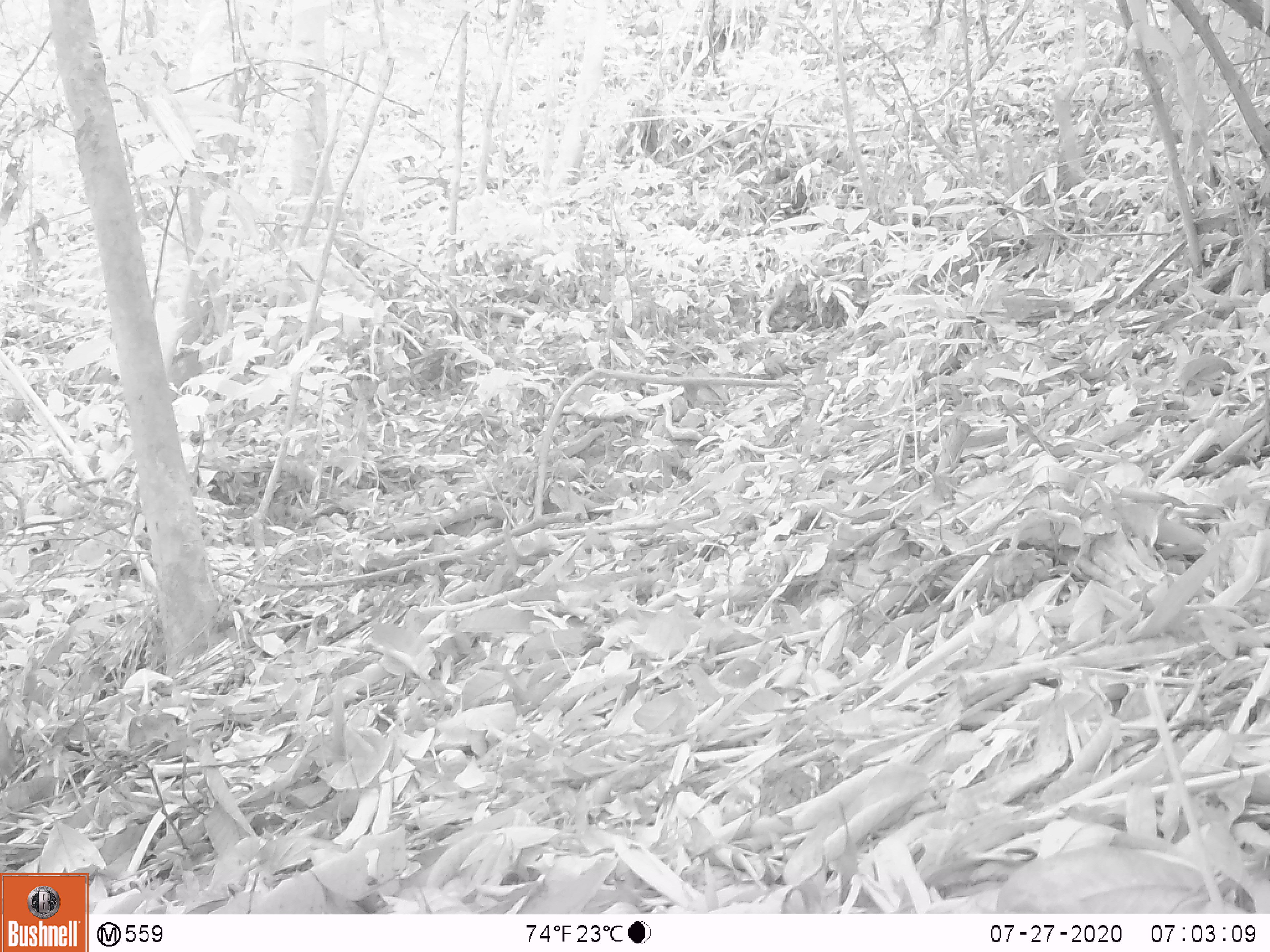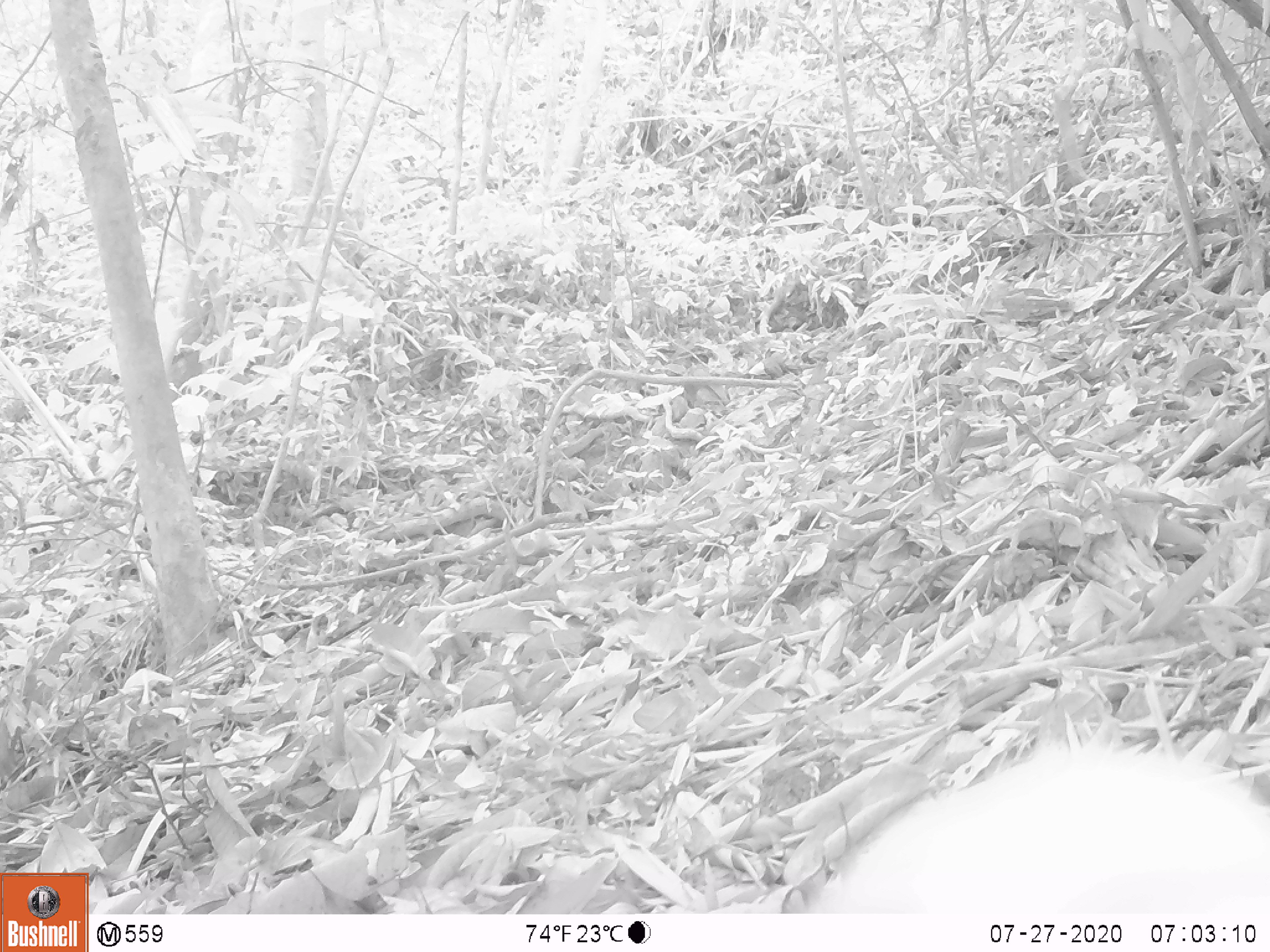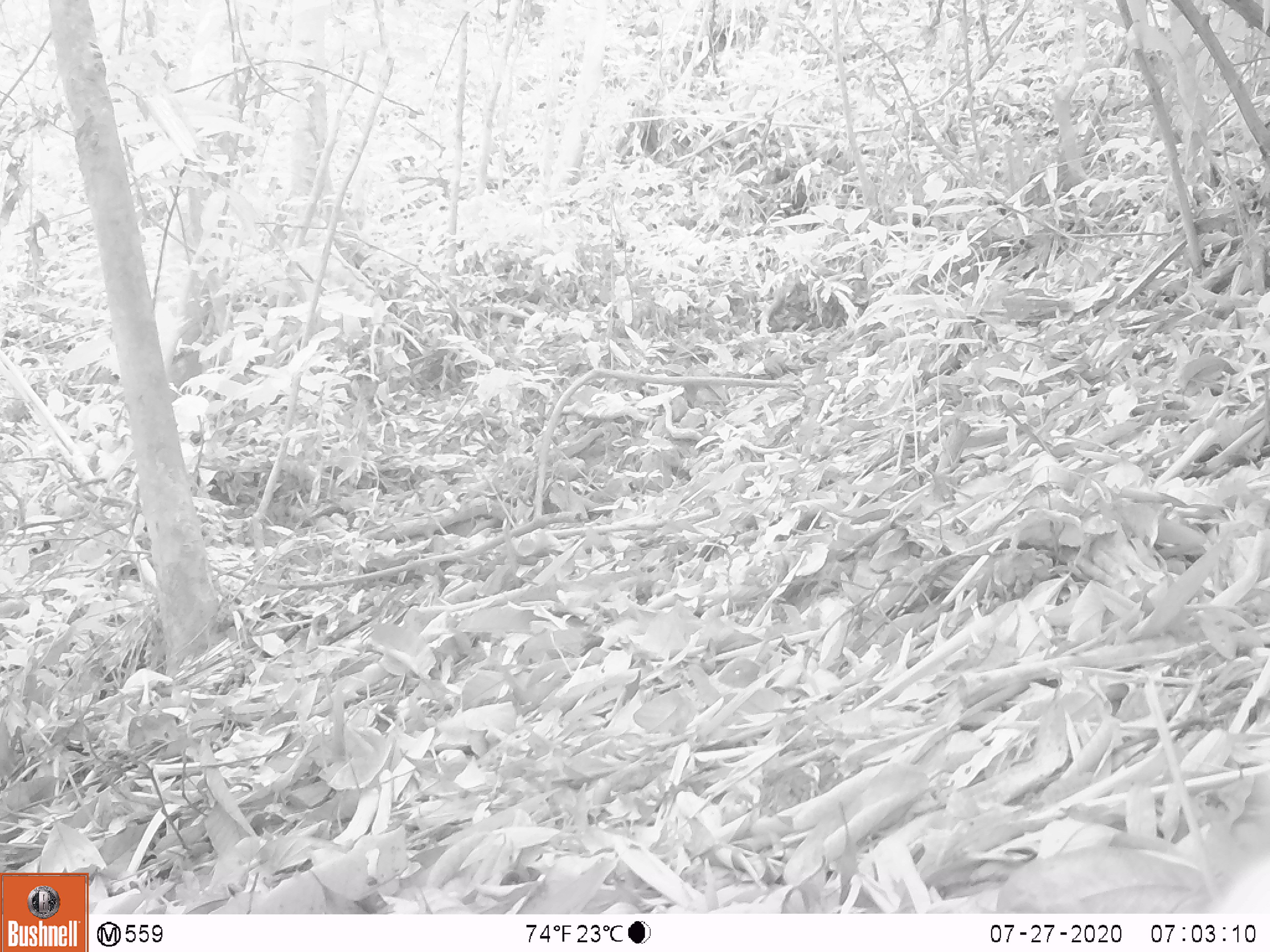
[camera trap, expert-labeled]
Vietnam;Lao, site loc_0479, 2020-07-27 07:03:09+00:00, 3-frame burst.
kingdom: Animalia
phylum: Chordata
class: Mammalia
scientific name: Mammalia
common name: mammal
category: unidentified small mammal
Unidentified small mammal (mammal) (Mammalia). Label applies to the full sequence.